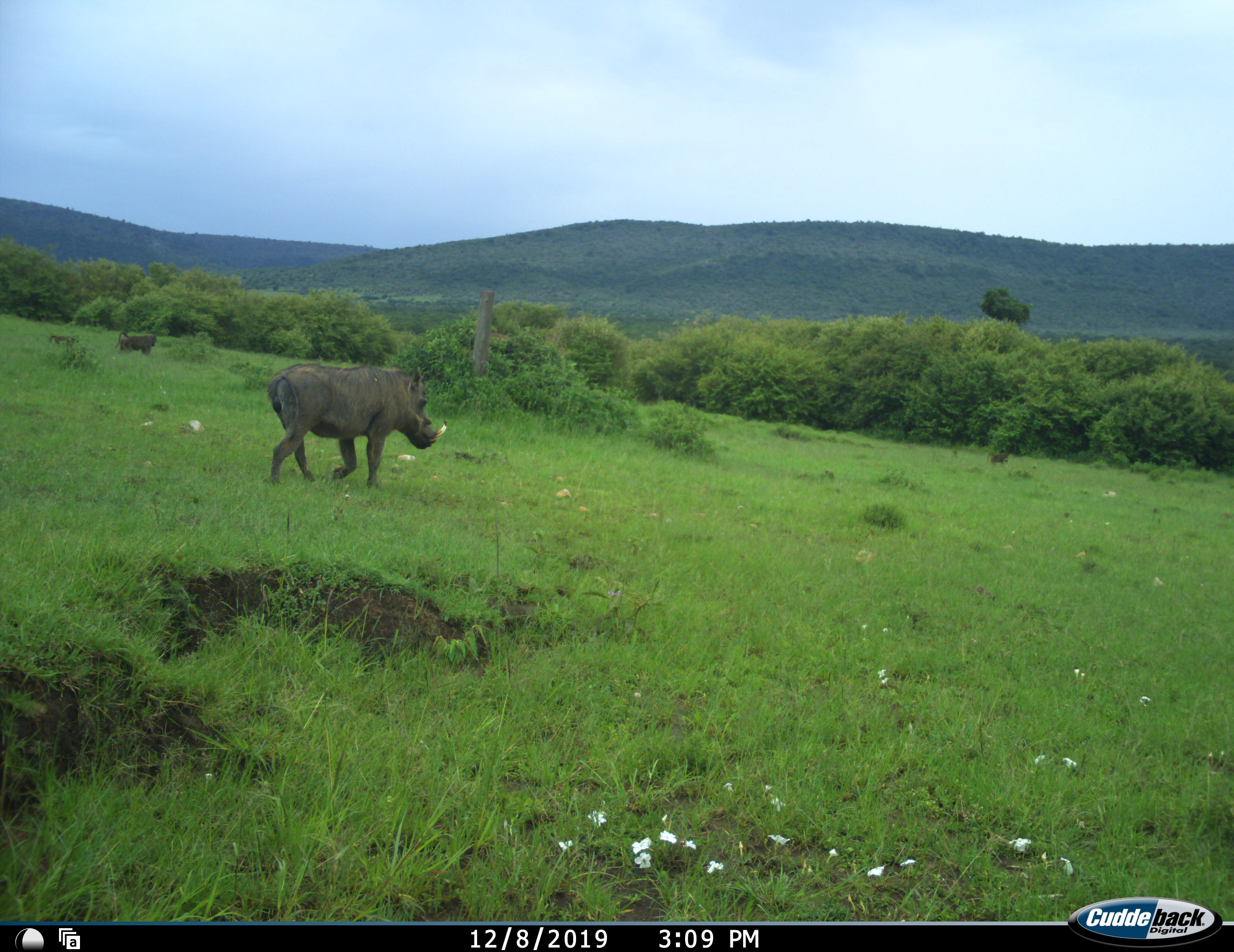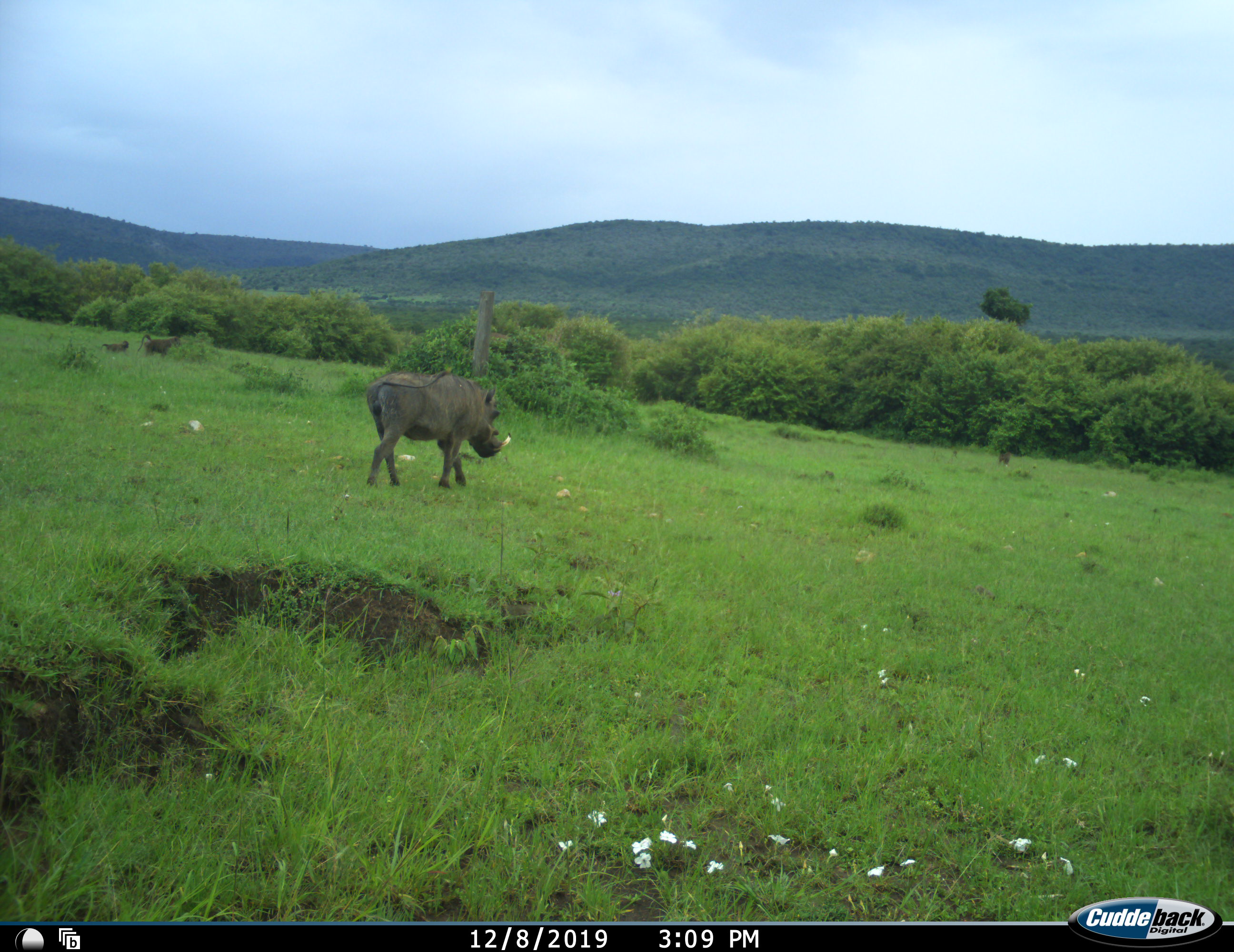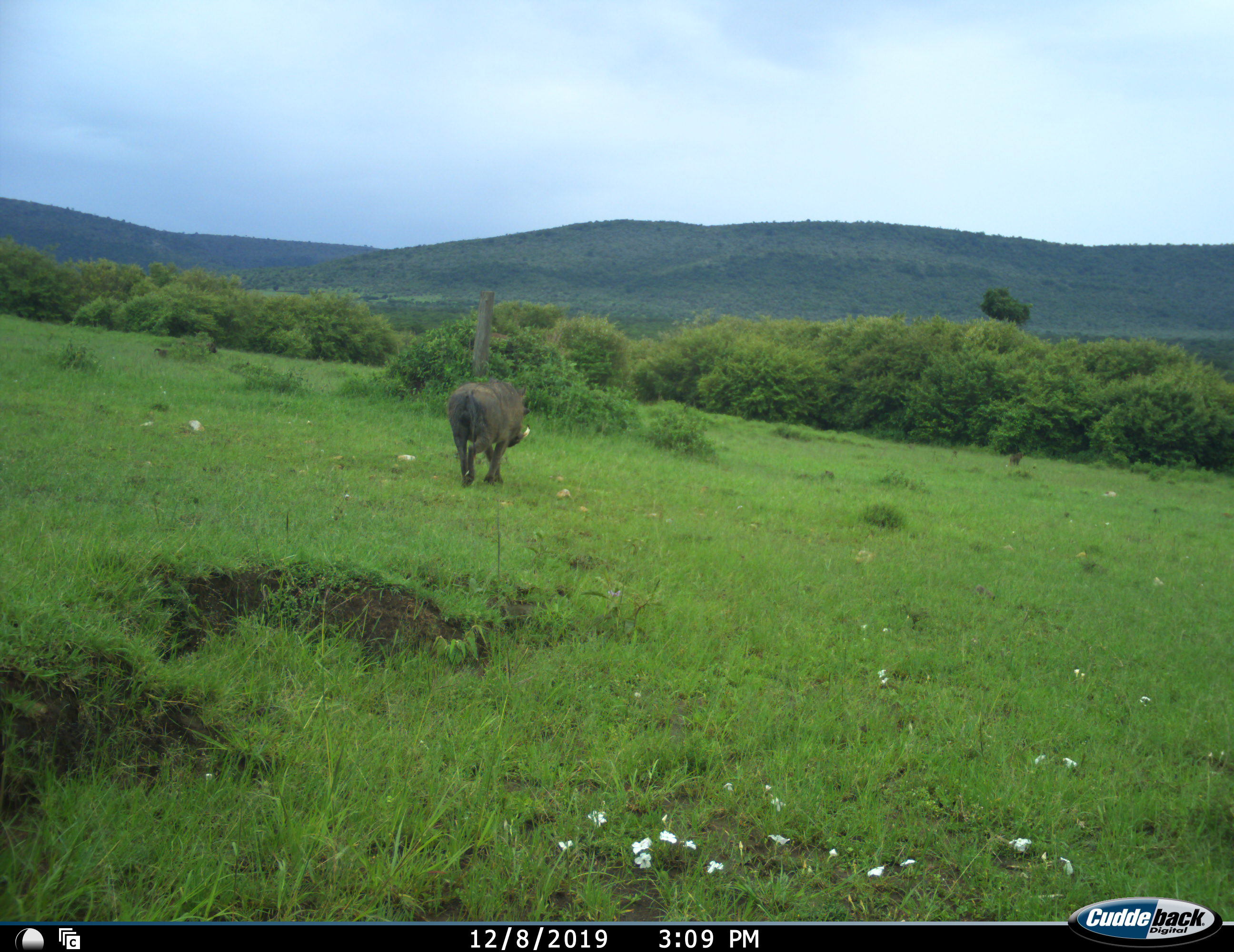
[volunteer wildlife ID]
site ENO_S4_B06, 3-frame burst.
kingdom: Animalia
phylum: Chordata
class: Mammalia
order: Primates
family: Cercopithecidae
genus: Papio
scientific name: Papio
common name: baboon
Baboon (Papio), count 3. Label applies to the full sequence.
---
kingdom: Animalia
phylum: Chordata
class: Mammalia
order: Artiodactyla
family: Suidae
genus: Phacochoerus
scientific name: Phacochoerus africanus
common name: warthog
Warthog (Phacochoerus africanus), count 1. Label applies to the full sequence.